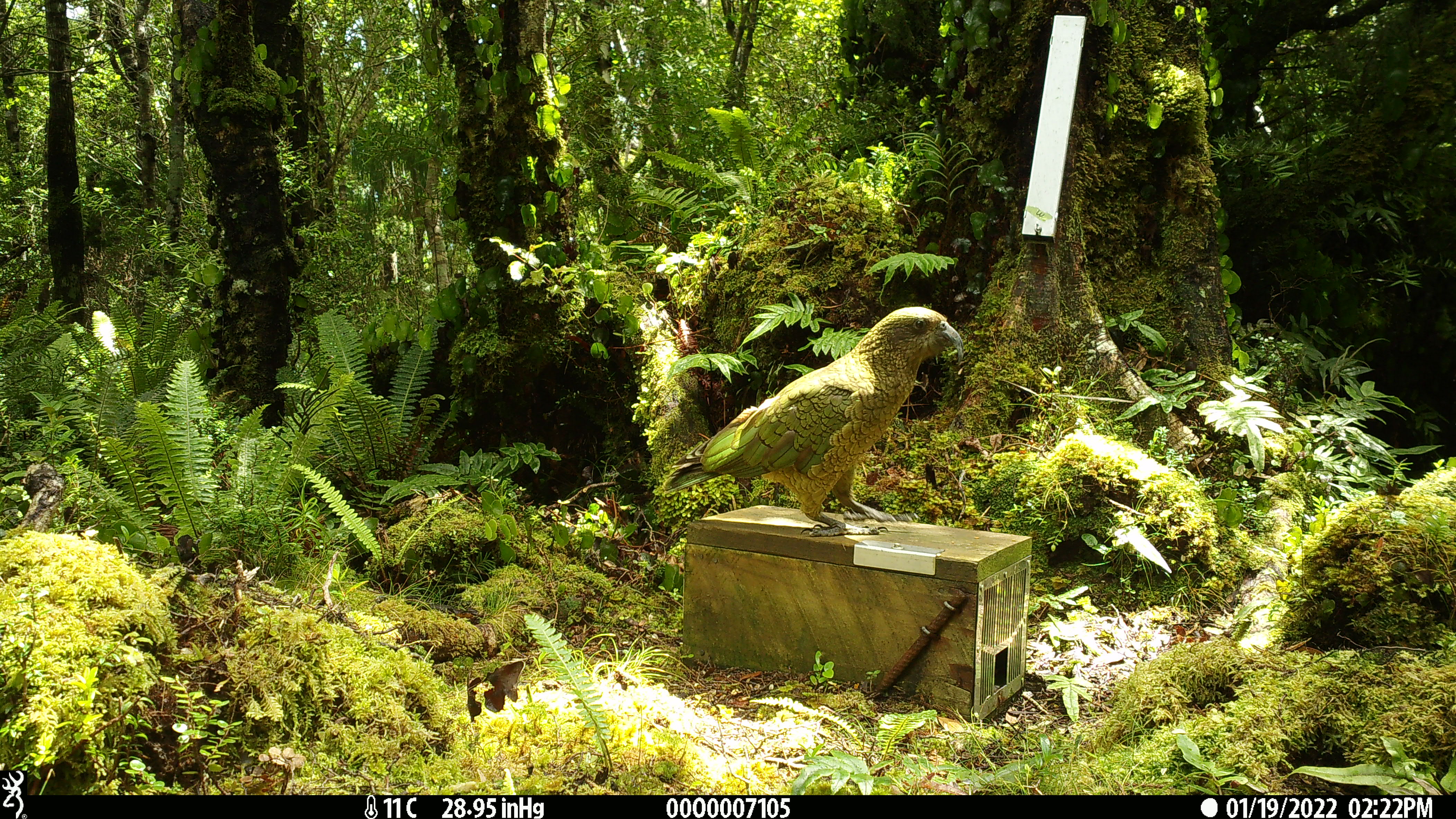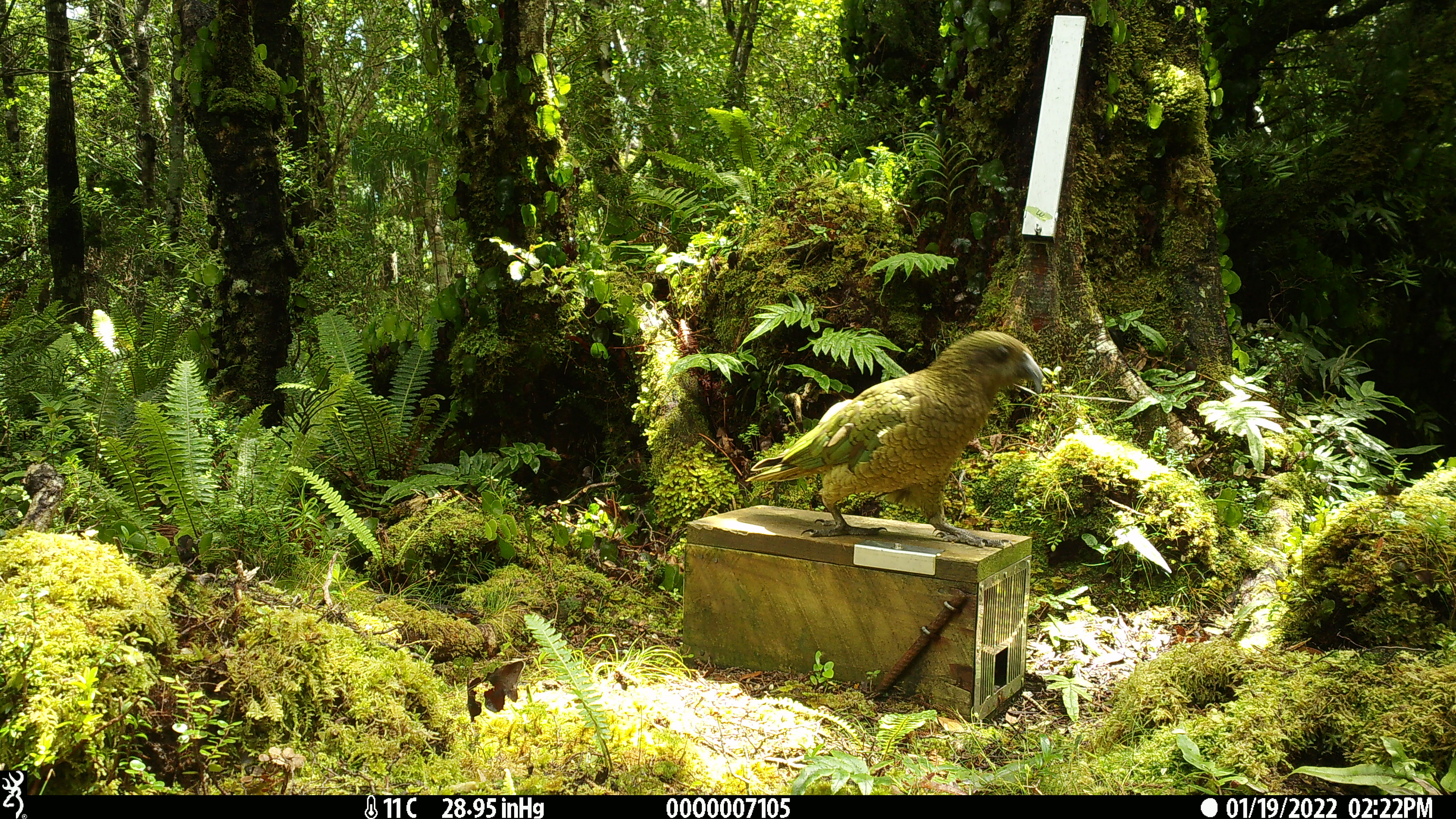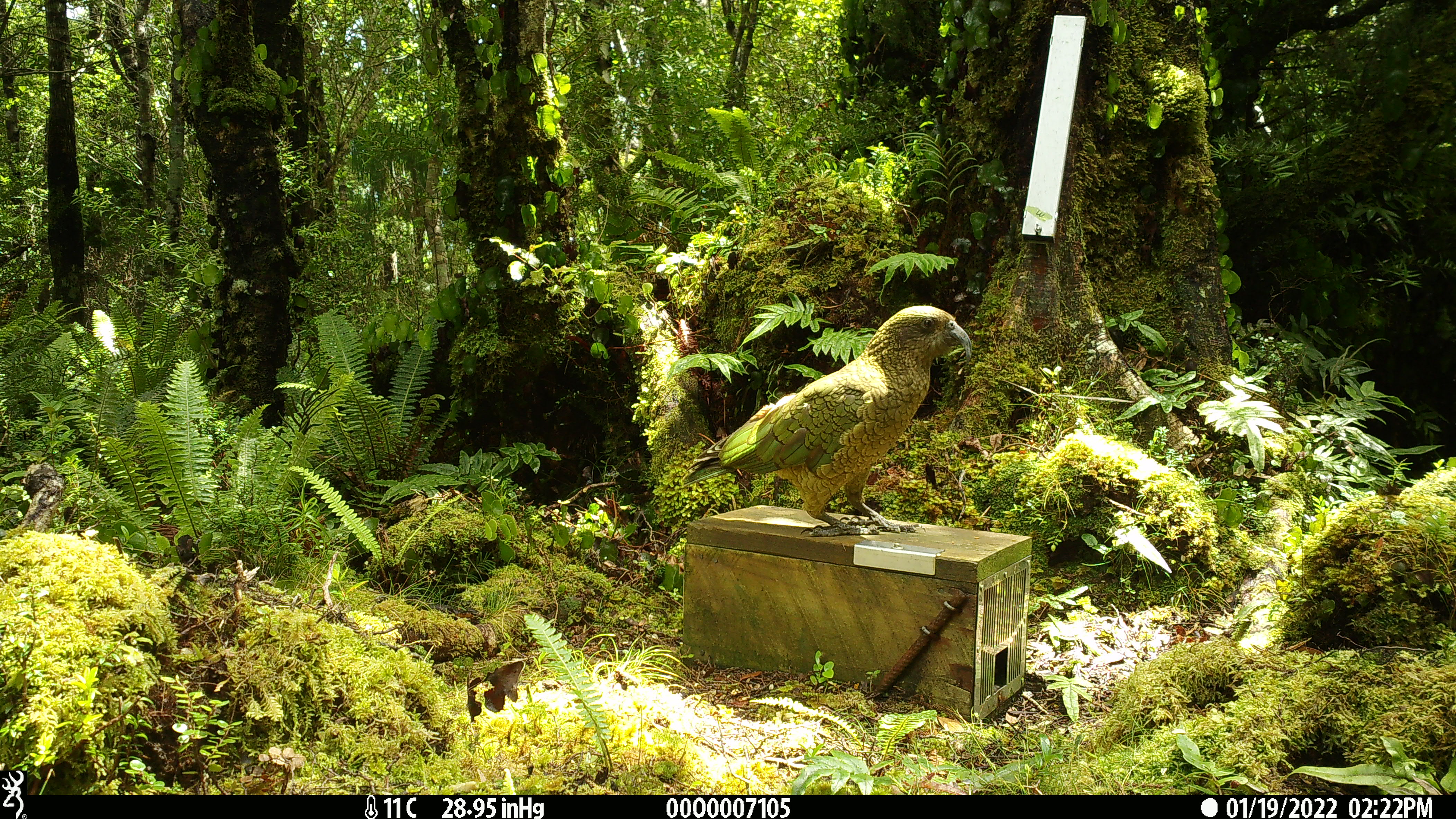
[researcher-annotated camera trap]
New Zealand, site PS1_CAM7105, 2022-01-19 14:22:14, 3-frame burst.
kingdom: Animalia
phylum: Chordata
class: Aves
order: Psittaciformes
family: Strigopidae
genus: Nestor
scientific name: Nestor notabilis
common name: kea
Kea (Nestor notabilis).